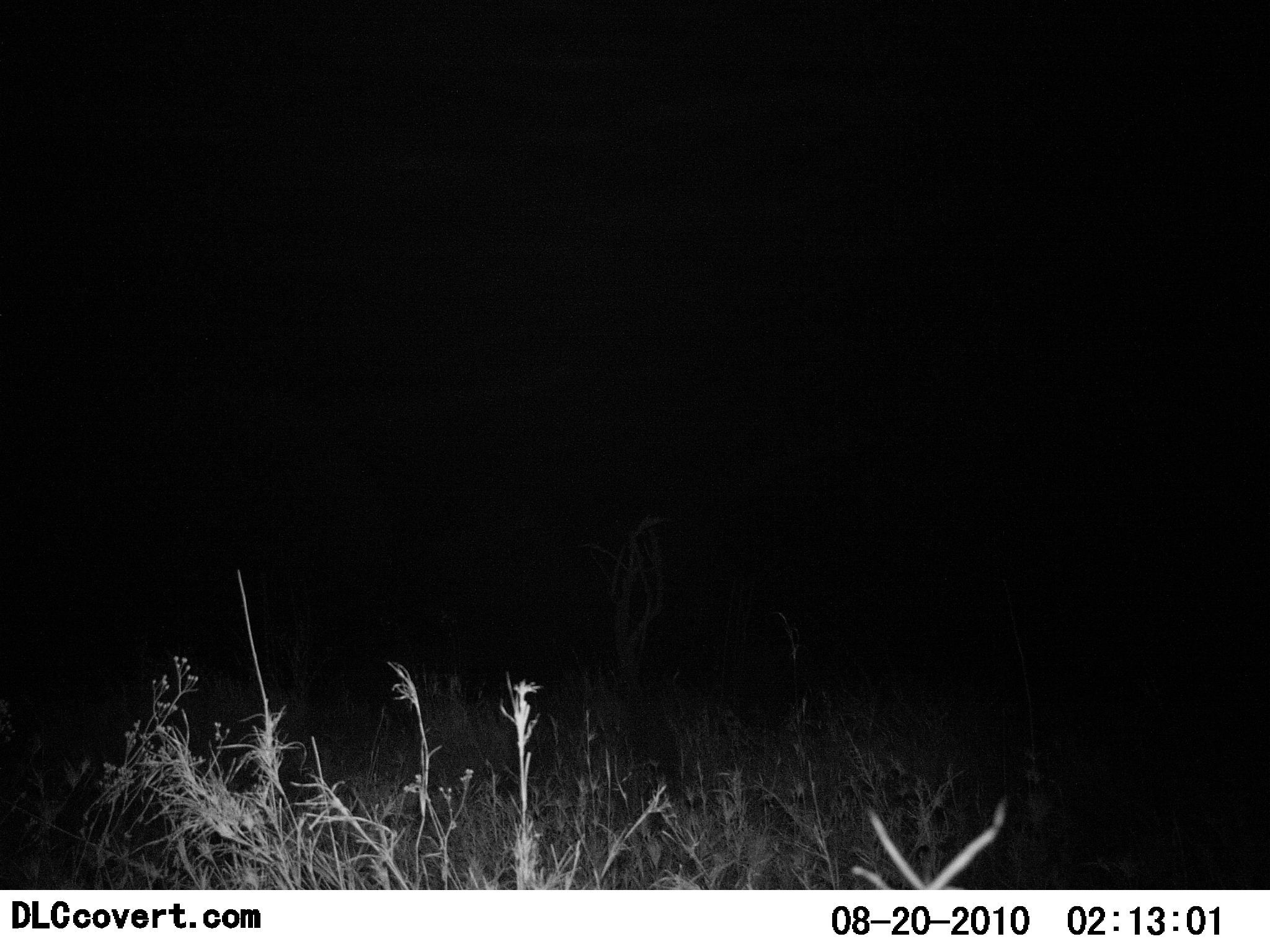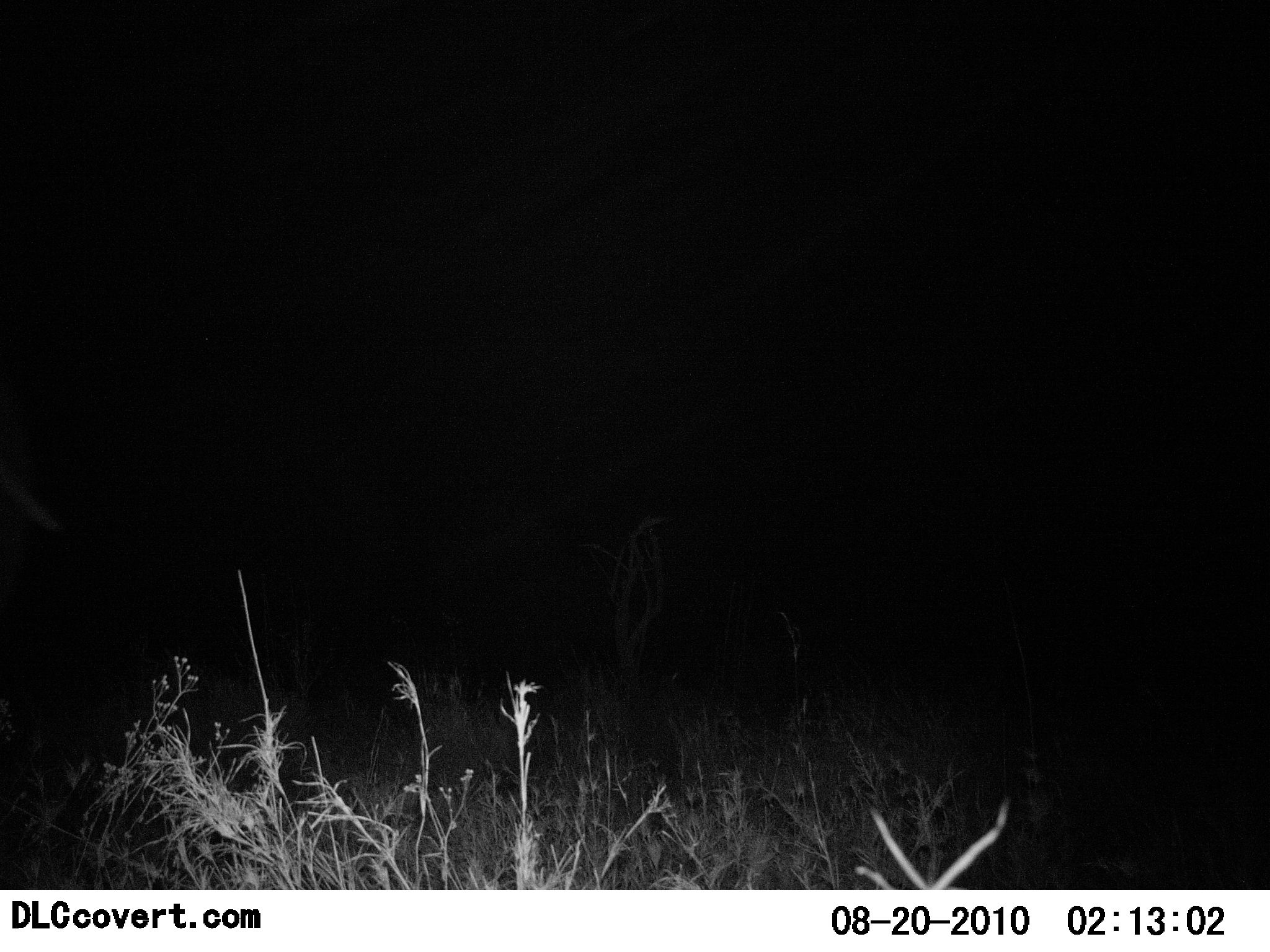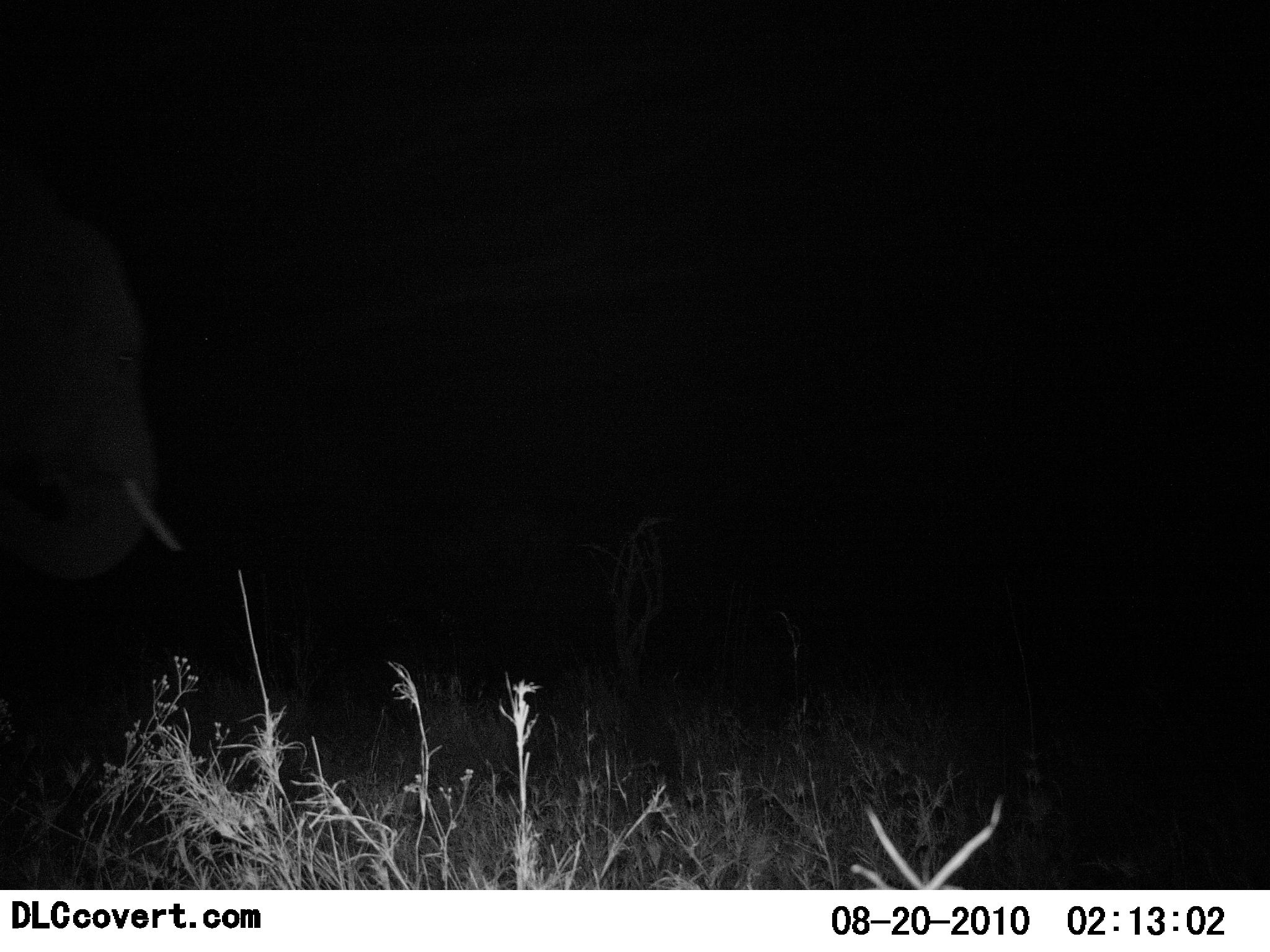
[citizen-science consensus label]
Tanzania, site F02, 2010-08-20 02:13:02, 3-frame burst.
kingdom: Animalia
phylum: Chordata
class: Mammalia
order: Proboscidea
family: Elephantidae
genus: Loxodonta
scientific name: Loxodonta africana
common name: african bush elephant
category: elephant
Elephant (african bush elephant) (Loxodonta africana), count 1. Behavior (volunteer vote fractions): standing 0%, resting 0%, moving 100%, interacting 0%. Young present (vote fraction): 0%. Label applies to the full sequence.